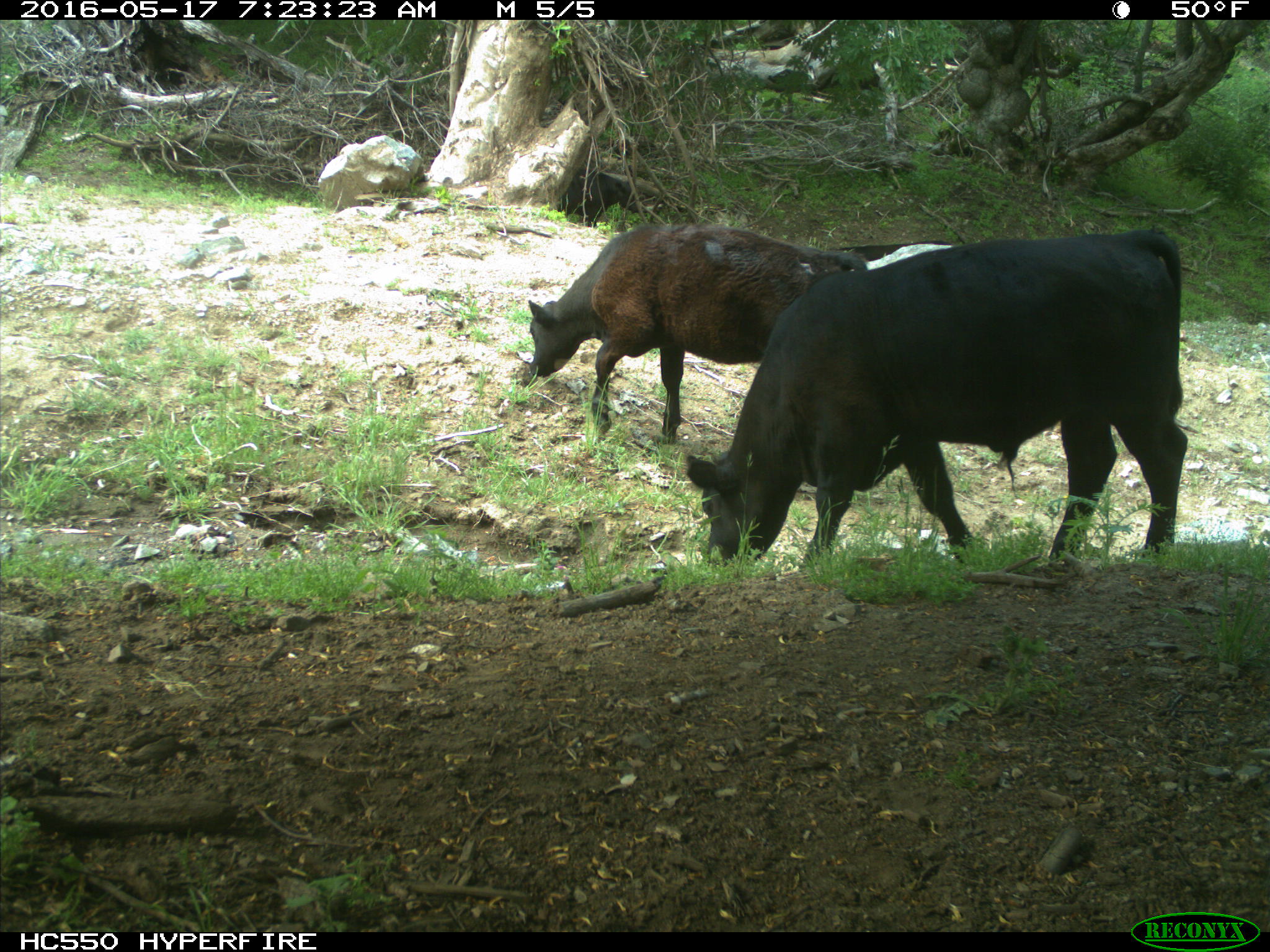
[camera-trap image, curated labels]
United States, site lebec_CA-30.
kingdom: Animalia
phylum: Chordata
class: Mammalia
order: Artiodactyla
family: Bovidae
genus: Bos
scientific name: Bos taurus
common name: domestic cow